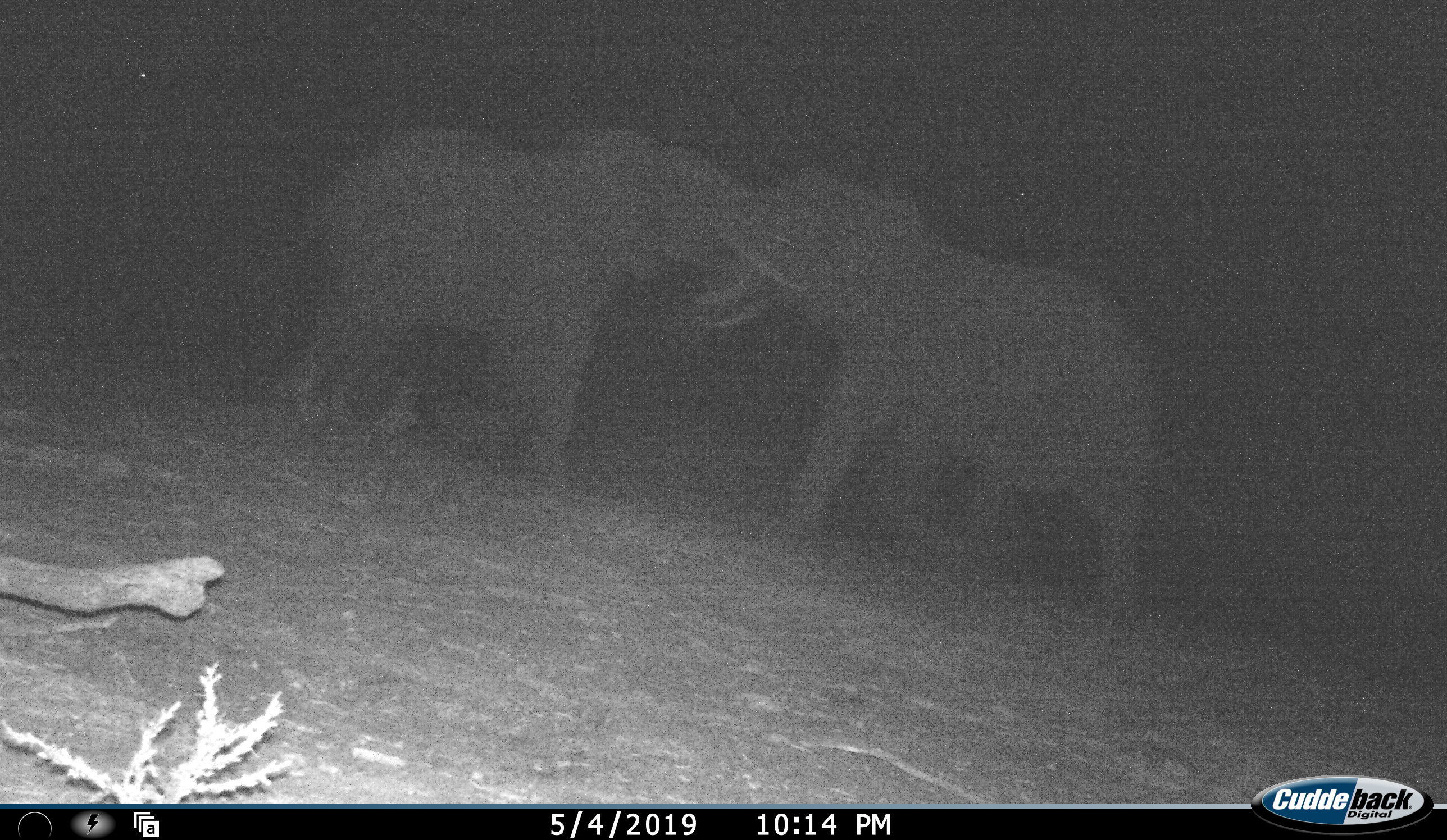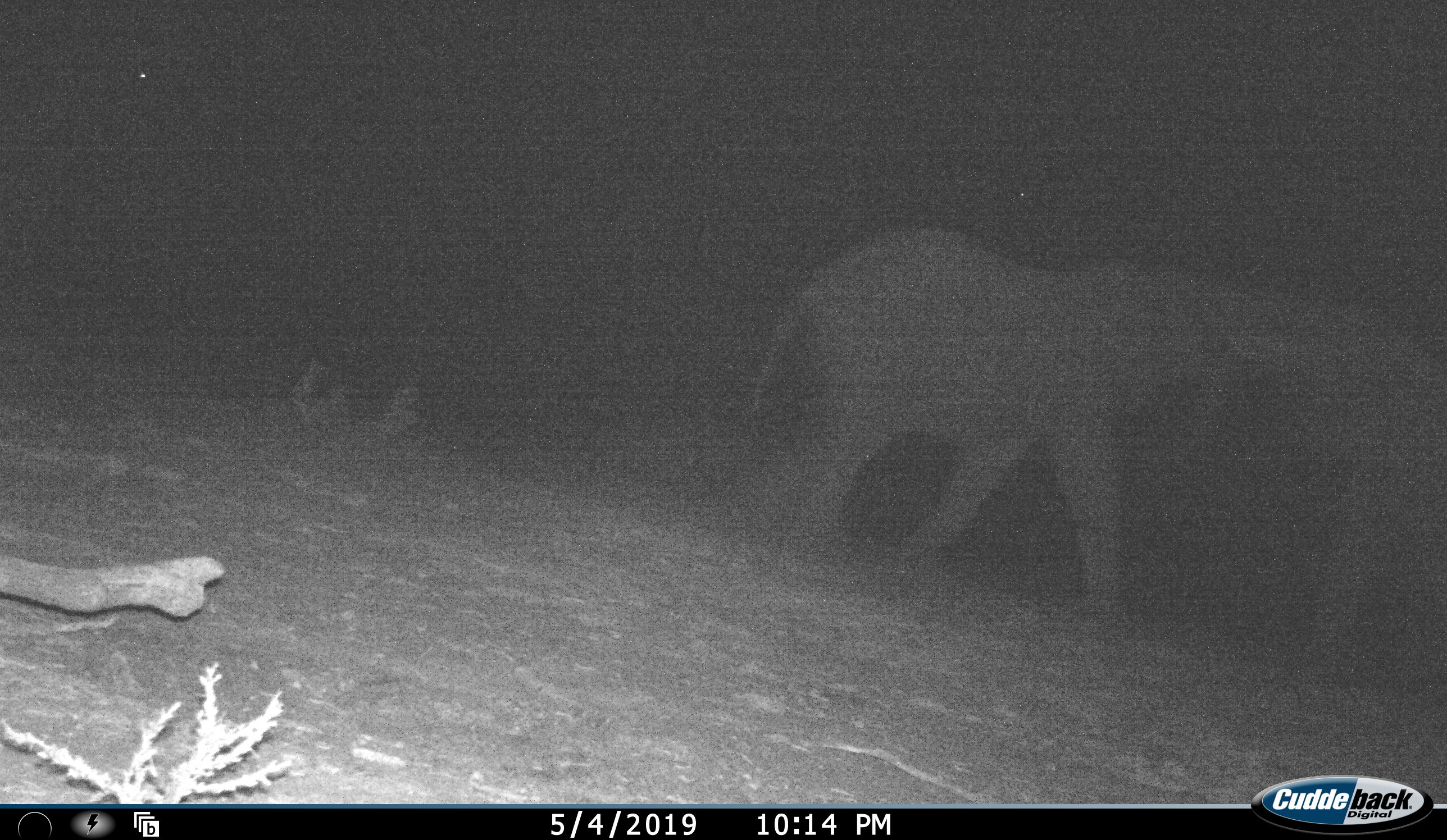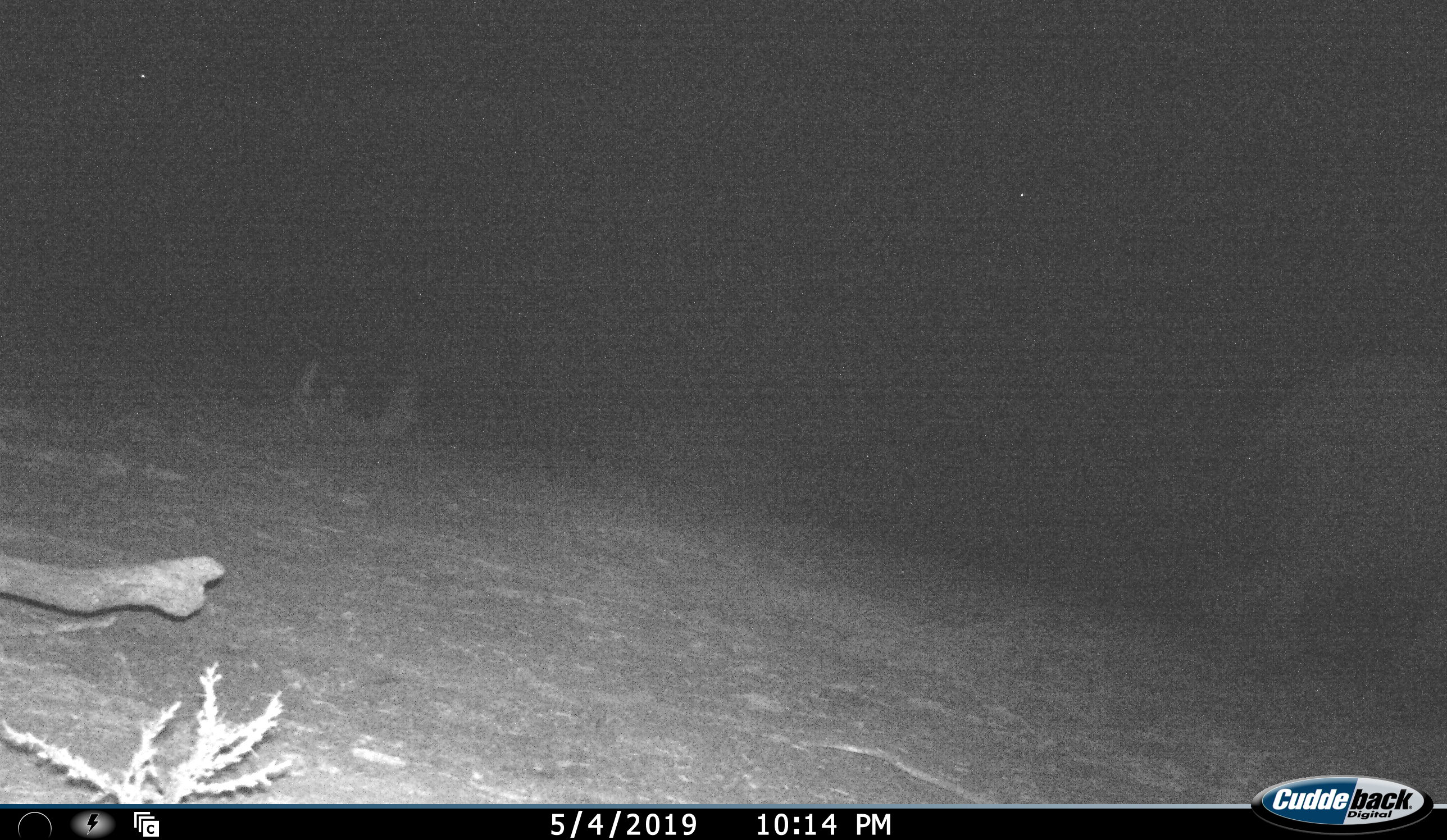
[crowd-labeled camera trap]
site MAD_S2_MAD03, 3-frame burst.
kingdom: Animalia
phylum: Chordata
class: Mammalia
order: Proboscidea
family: Elephantidae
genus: Loxodonta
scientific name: Loxodonta africana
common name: african bush elephant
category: elephant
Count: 2.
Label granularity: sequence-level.